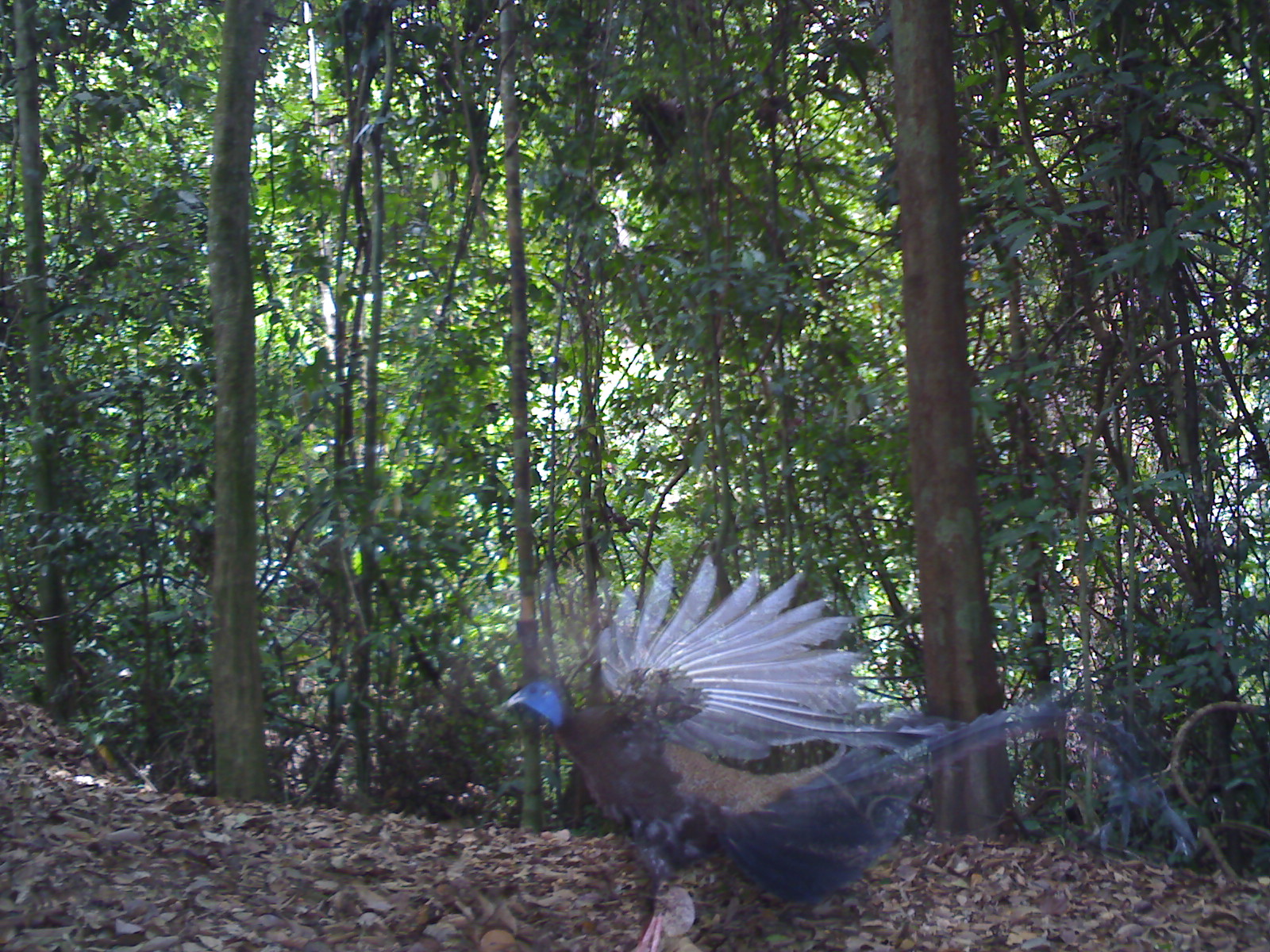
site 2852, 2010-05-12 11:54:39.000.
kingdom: Animalia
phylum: Chordata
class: Aves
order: Galliformes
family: Phasianidae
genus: Argusianus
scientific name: Argusianus argus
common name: great argus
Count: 1.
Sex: male.